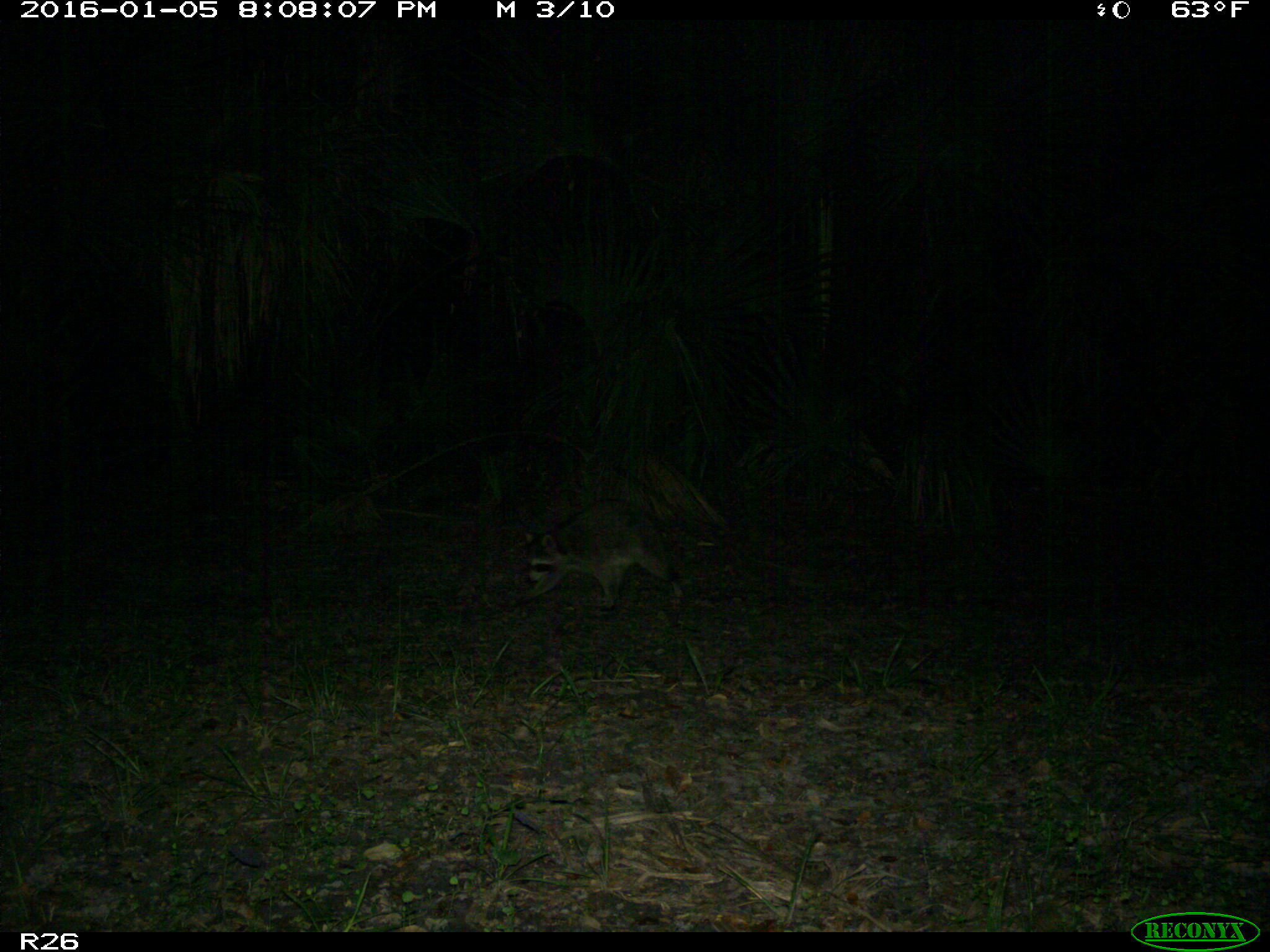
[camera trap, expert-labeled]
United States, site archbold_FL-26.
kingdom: Animalia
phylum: Chordata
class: Mammalia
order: Artiodactyla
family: Bovidae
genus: Bos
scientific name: Bos taurus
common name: domestic cow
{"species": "Bos taurus (domestic cow)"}